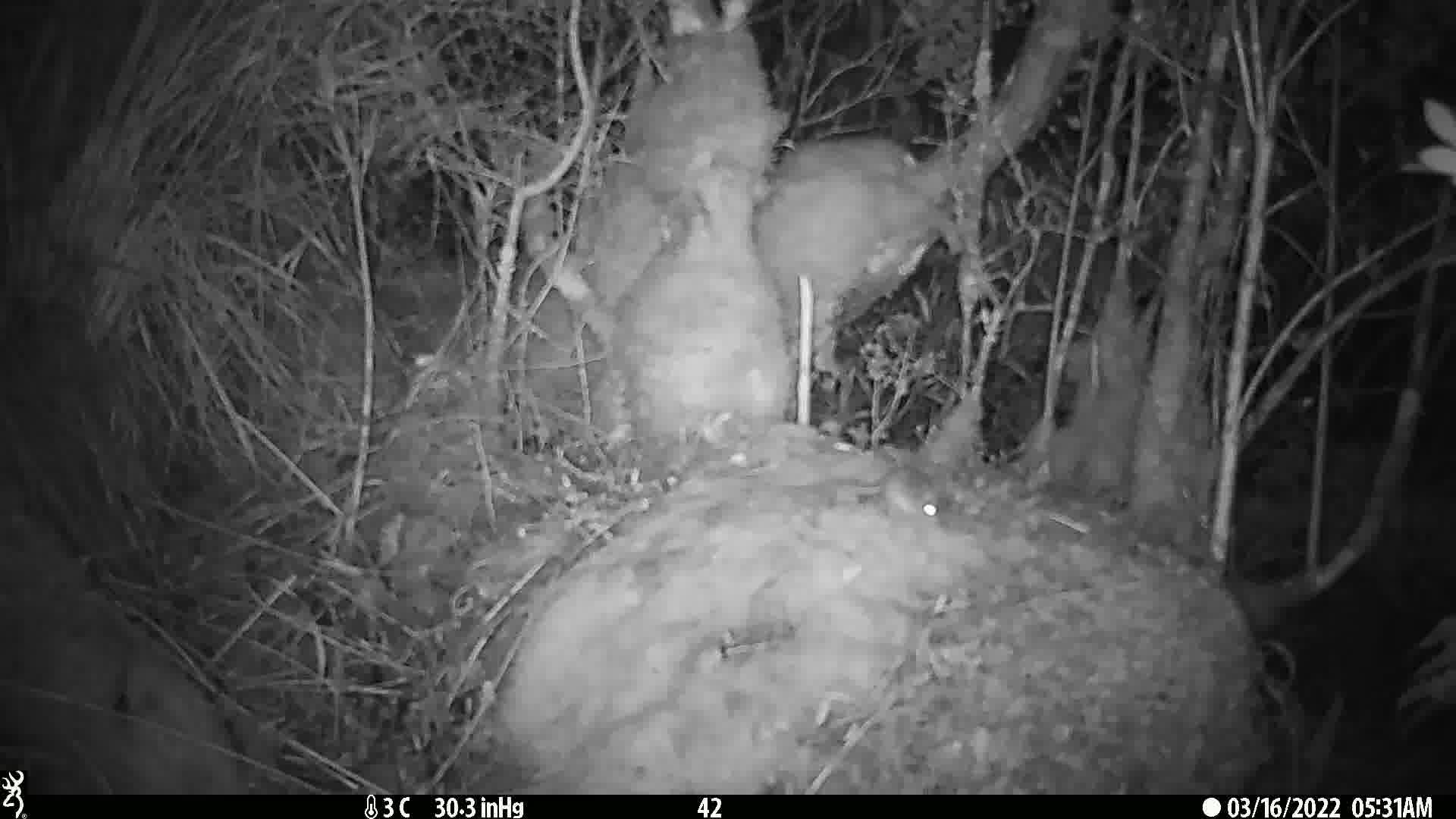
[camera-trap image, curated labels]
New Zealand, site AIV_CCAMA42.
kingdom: Animalia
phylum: Chordata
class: Mammalia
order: Rodentia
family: Muridae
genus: Mus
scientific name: Mus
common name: mouse